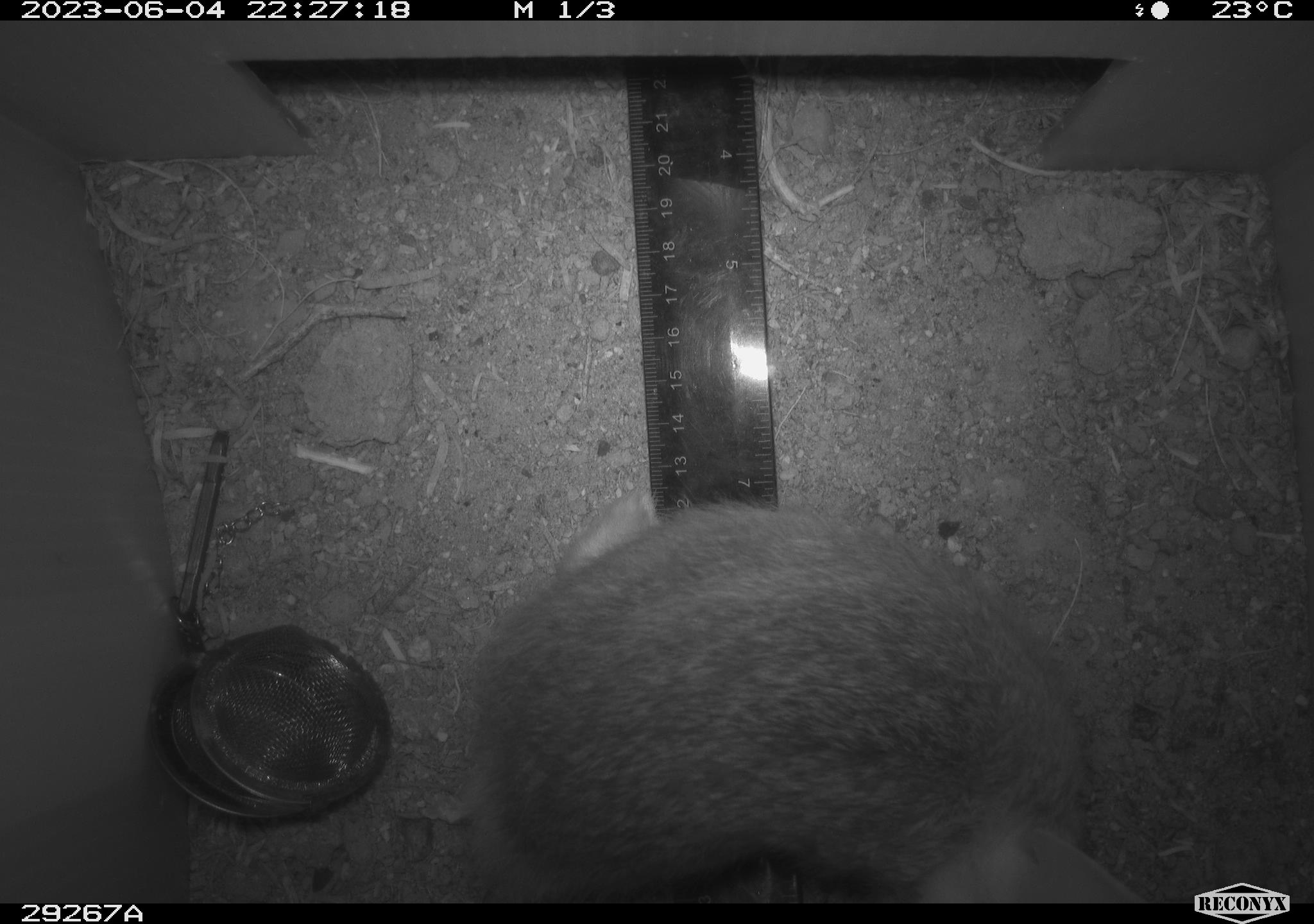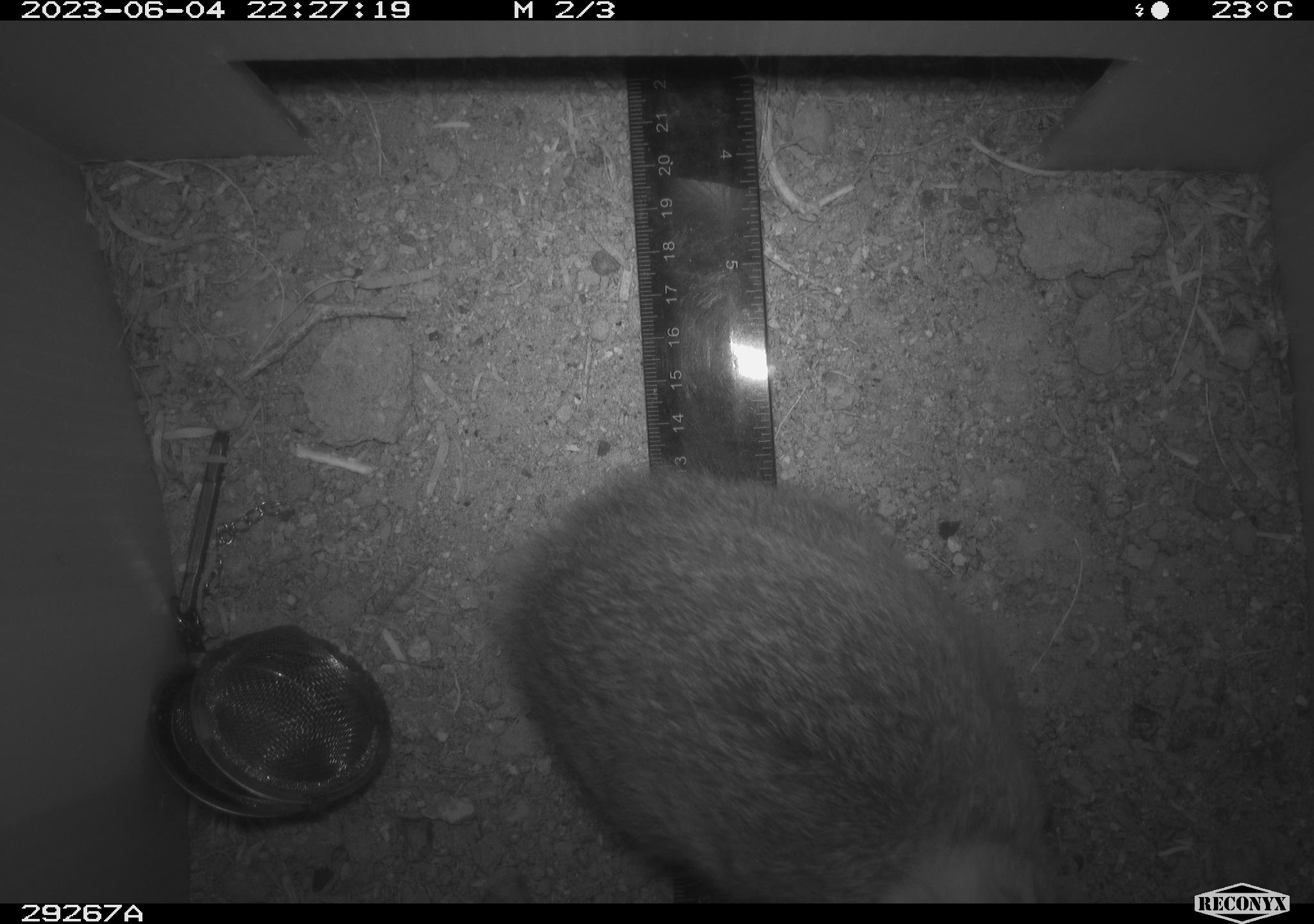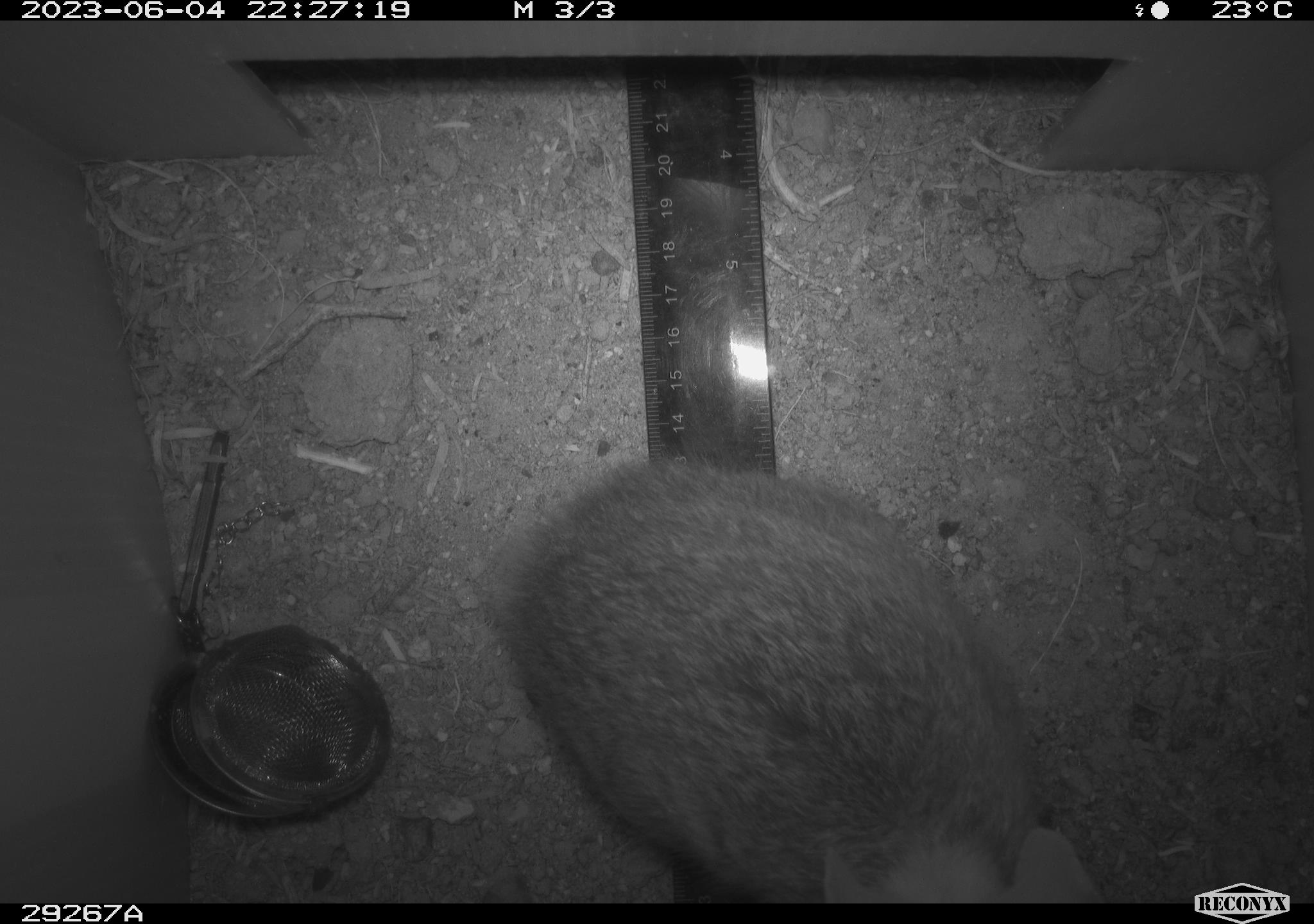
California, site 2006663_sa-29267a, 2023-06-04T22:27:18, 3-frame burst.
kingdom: Animalia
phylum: Chordata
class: Mammalia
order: Lagomorpha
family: Leporidae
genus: Sylvilagus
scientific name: Sylvilagus audubonii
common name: desert cottontail